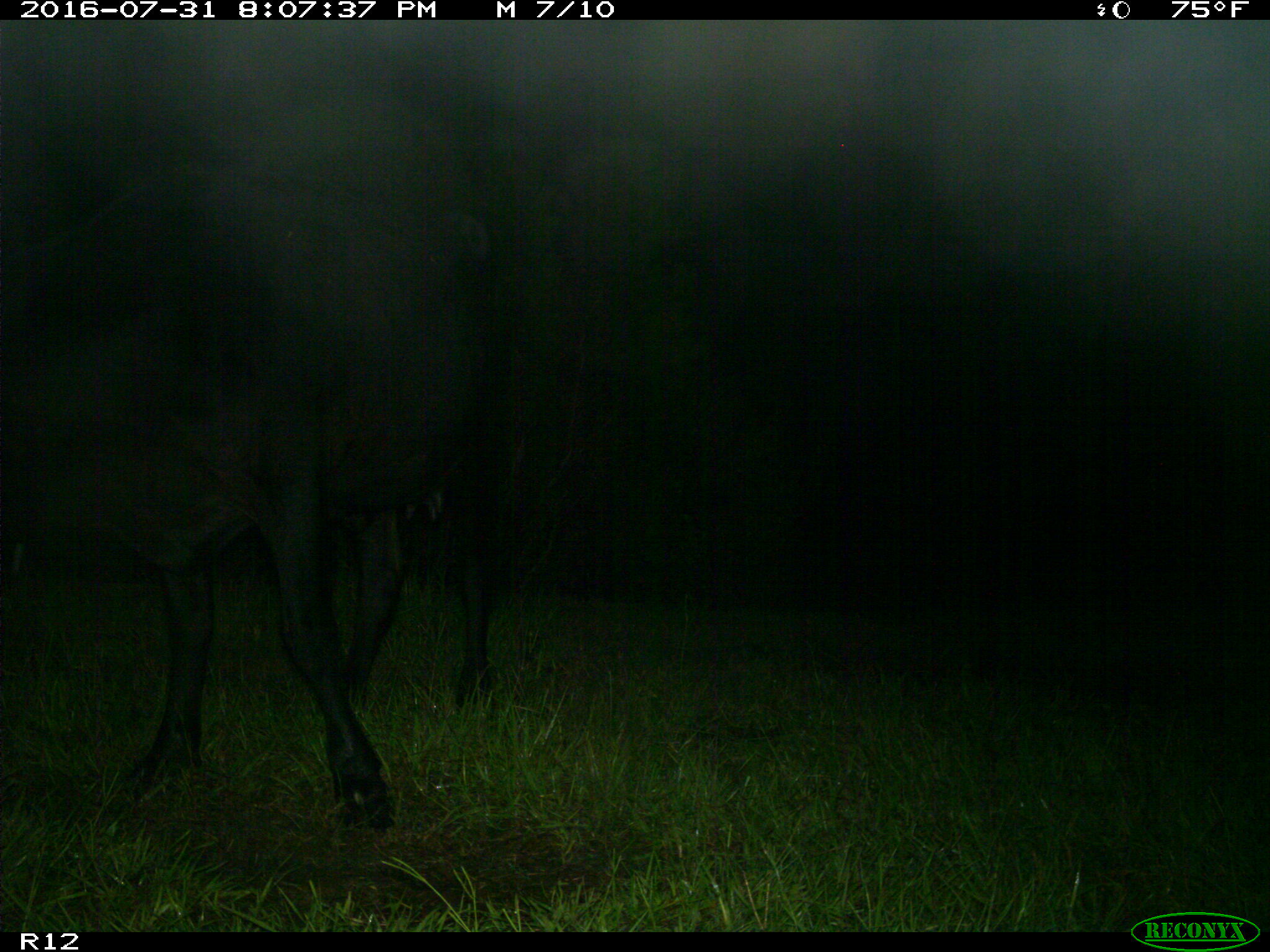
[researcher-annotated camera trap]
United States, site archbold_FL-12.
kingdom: Animalia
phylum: Chordata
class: Mammalia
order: Artiodactyla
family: Bovidae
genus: Bos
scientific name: Bos taurus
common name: domestic cow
Bos taurus (domestic cow).